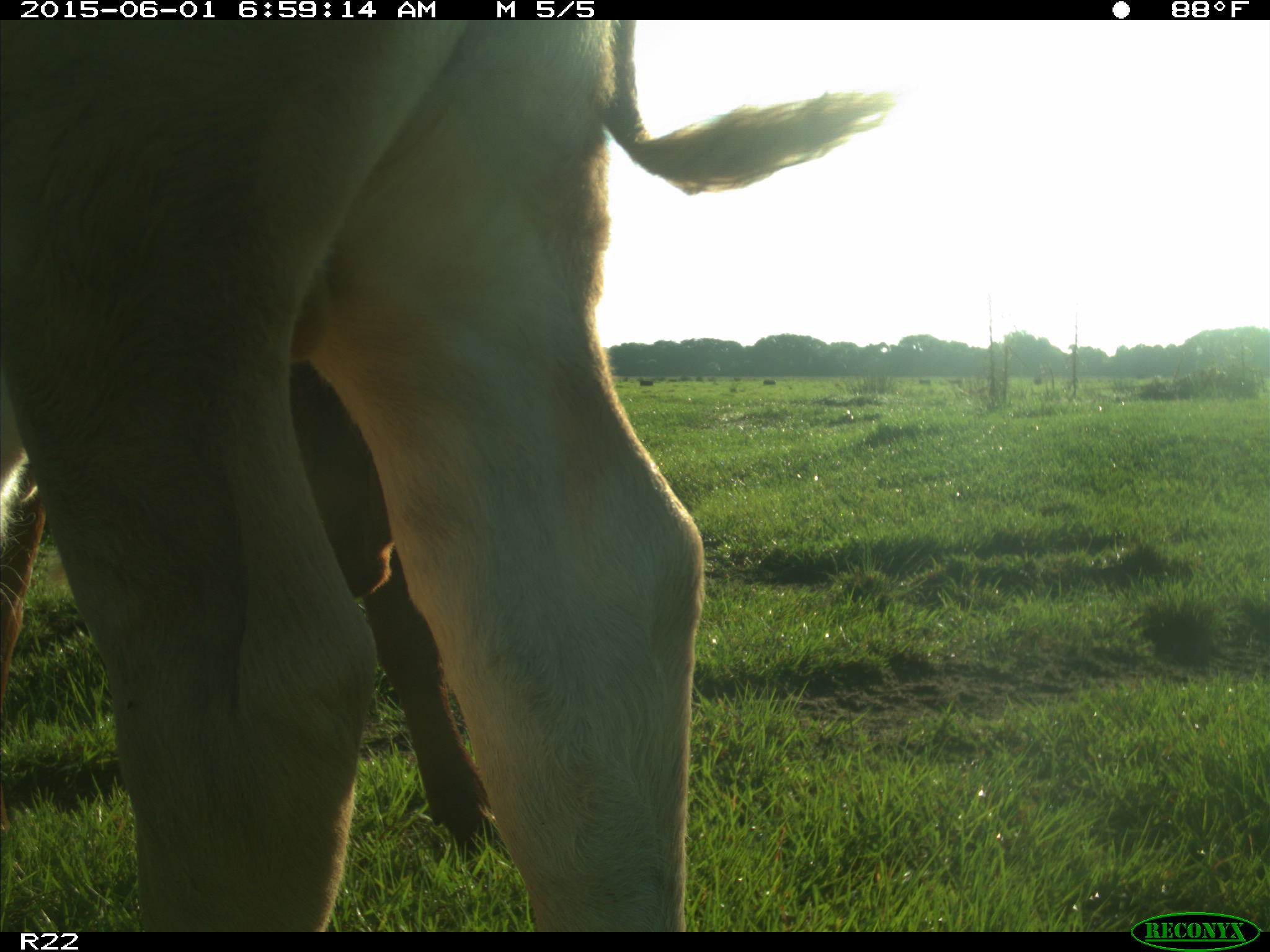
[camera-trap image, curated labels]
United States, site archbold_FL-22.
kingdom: Animalia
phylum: Chordata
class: Mammalia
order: Artiodactyla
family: Bovidae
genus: Bos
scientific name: Bos taurus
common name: domestic cow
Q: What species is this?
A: Bos taurus (domestic cow).